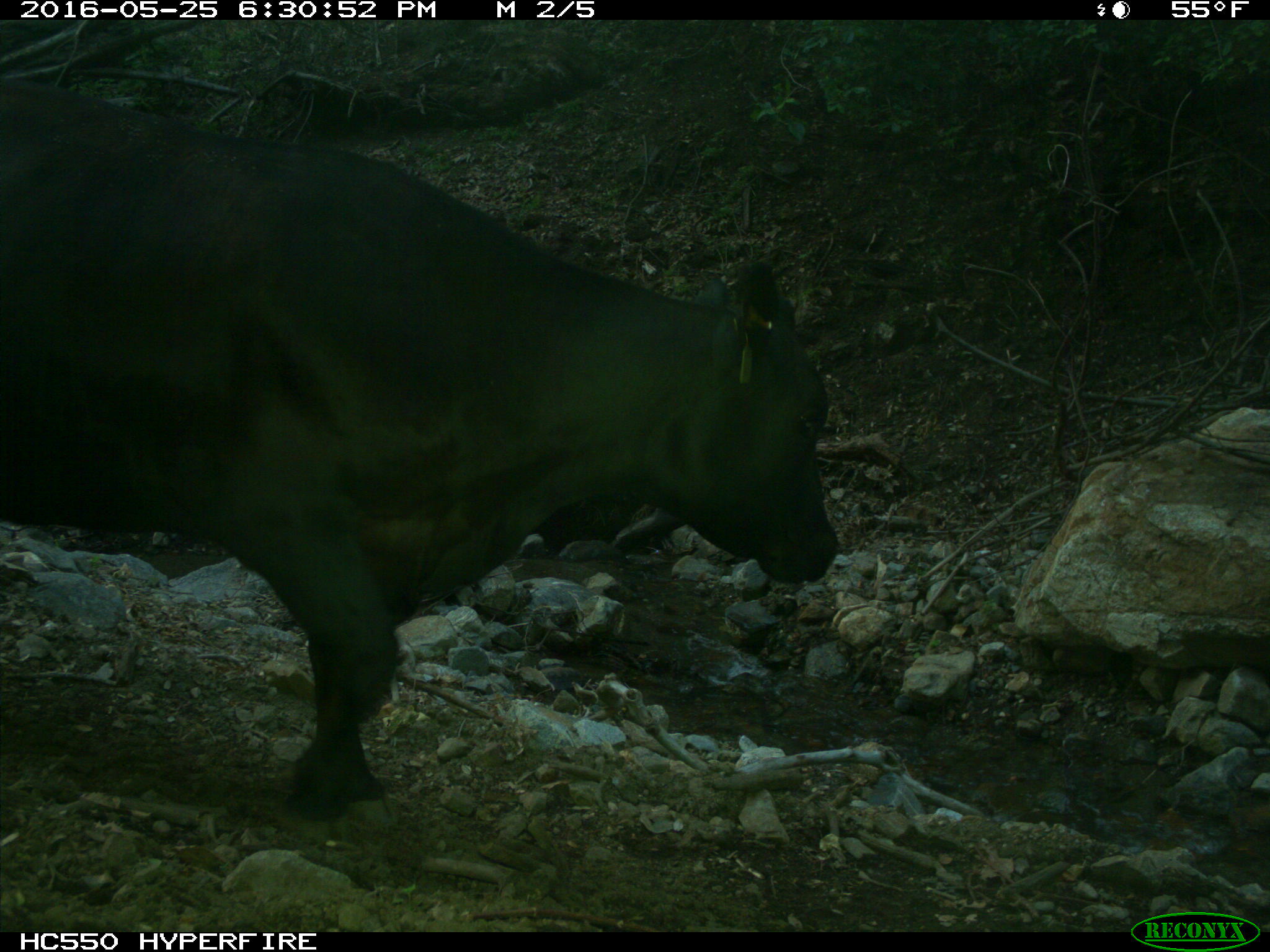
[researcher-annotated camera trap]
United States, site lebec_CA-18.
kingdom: Animalia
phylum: Chordata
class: Mammalia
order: Artiodactyla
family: Bovidae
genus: Bos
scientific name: Bos taurus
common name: domestic cow